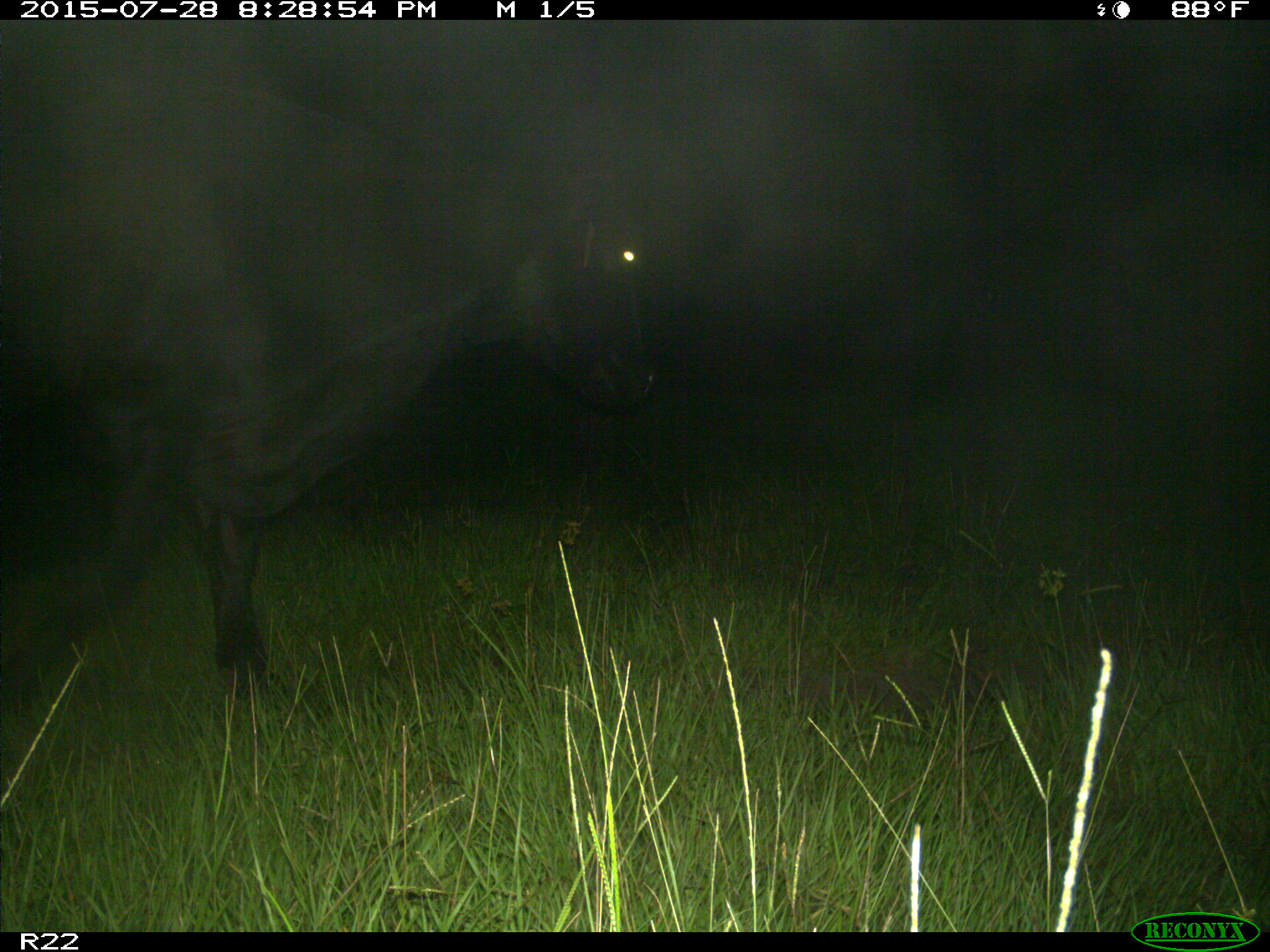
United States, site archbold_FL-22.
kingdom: Animalia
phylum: Chordata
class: Mammalia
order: Artiodactyla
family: Bovidae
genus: Bos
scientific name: Bos taurus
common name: domestic cow